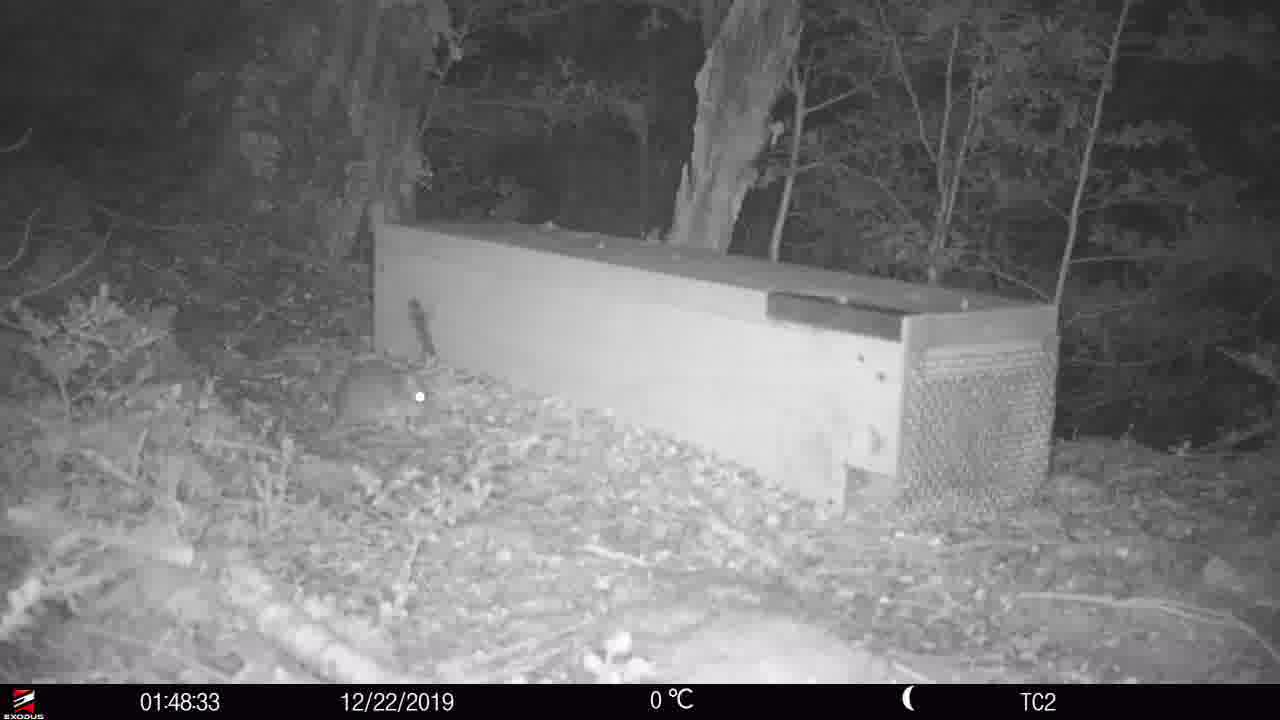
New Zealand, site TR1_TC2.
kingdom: Animalia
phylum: Chordata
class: Mammalia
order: Rodentia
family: Muridae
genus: Rattus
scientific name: Rattus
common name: rat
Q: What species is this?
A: Rat (Rattus).